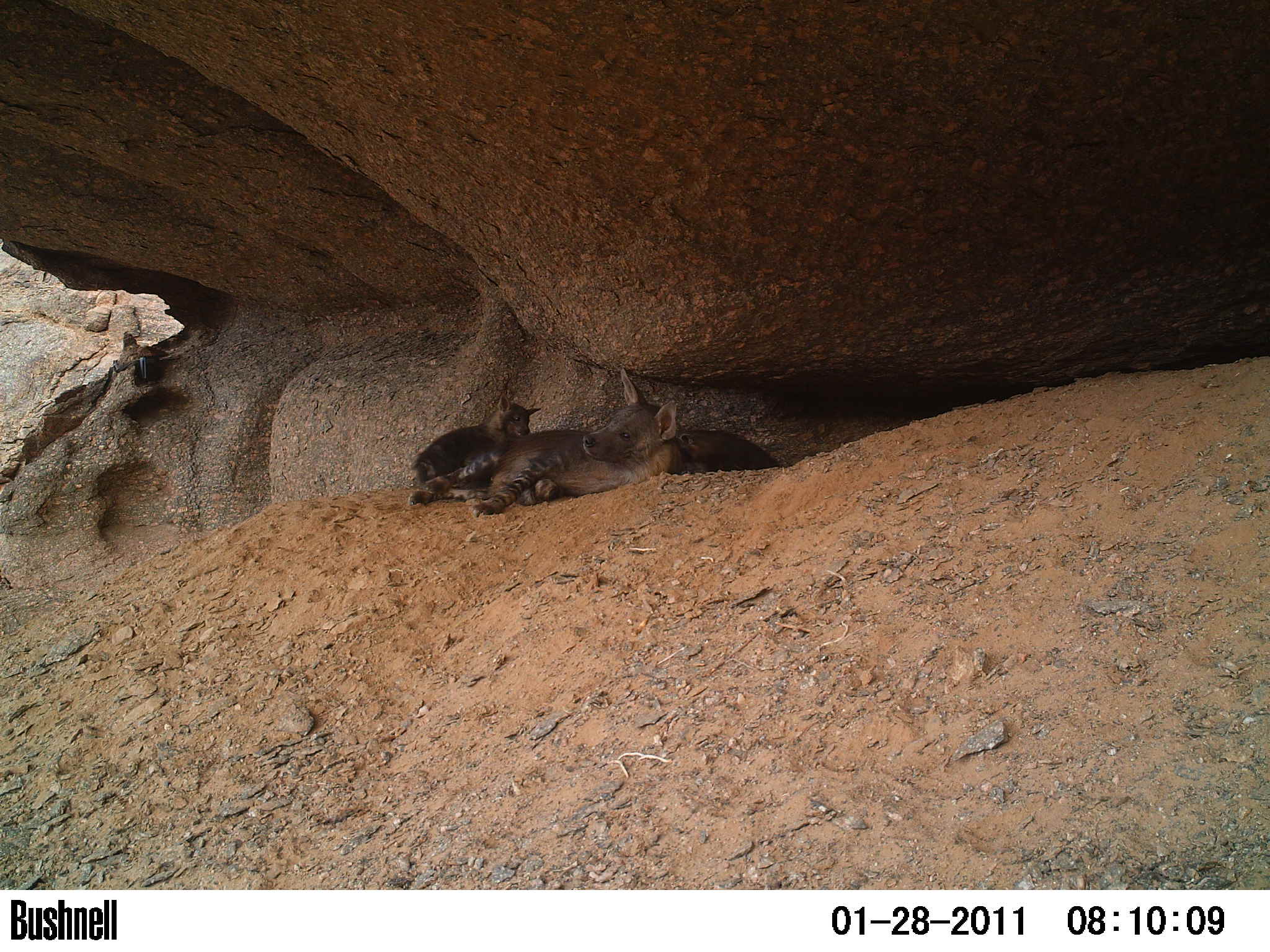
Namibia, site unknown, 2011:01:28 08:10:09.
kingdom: Animalia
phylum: Chordata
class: Mammalia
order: Carnivora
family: Hyaenidae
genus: Parahyaena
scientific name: Parahyaena brunnea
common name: brown hyena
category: hyaena brunnea